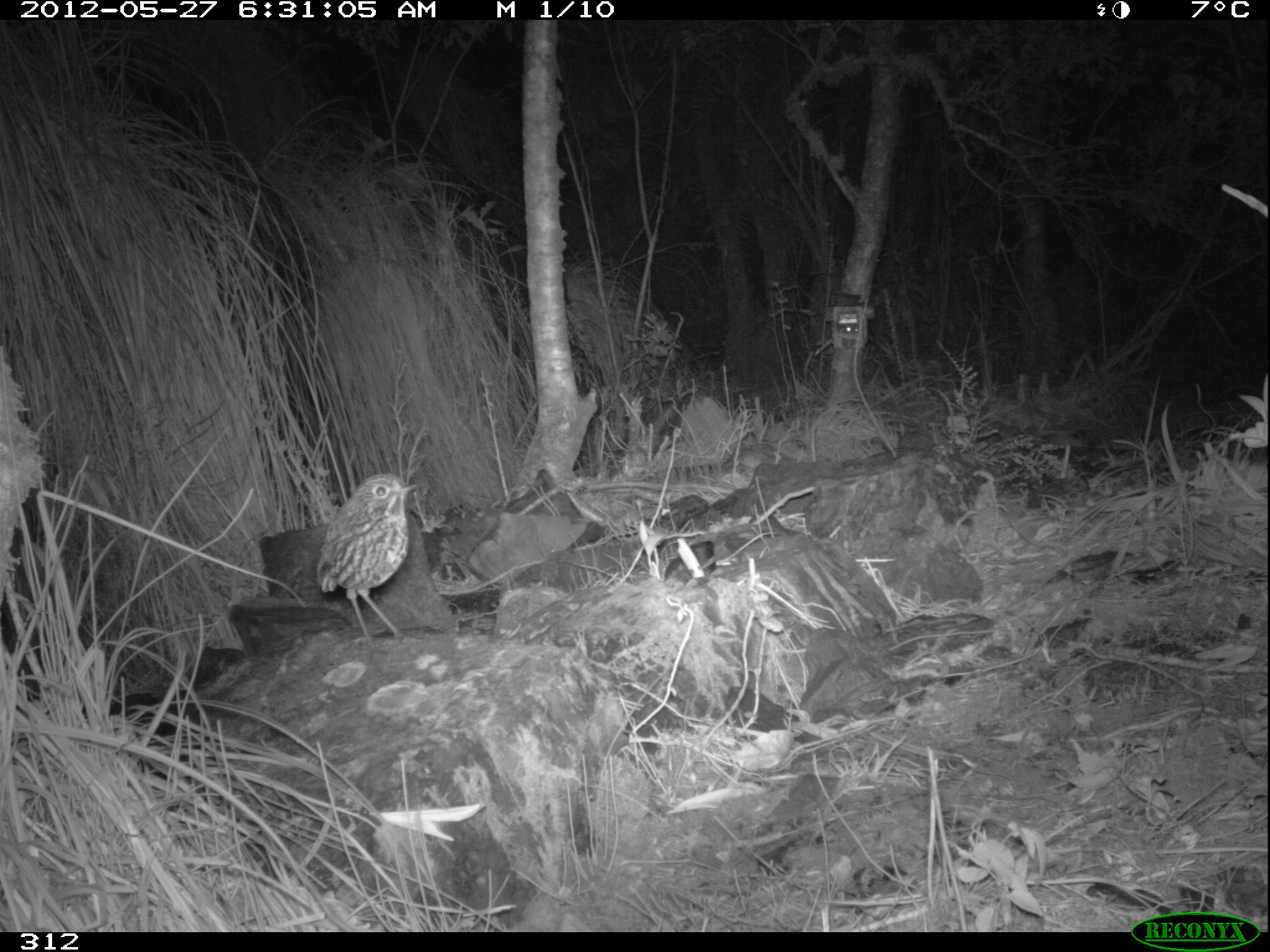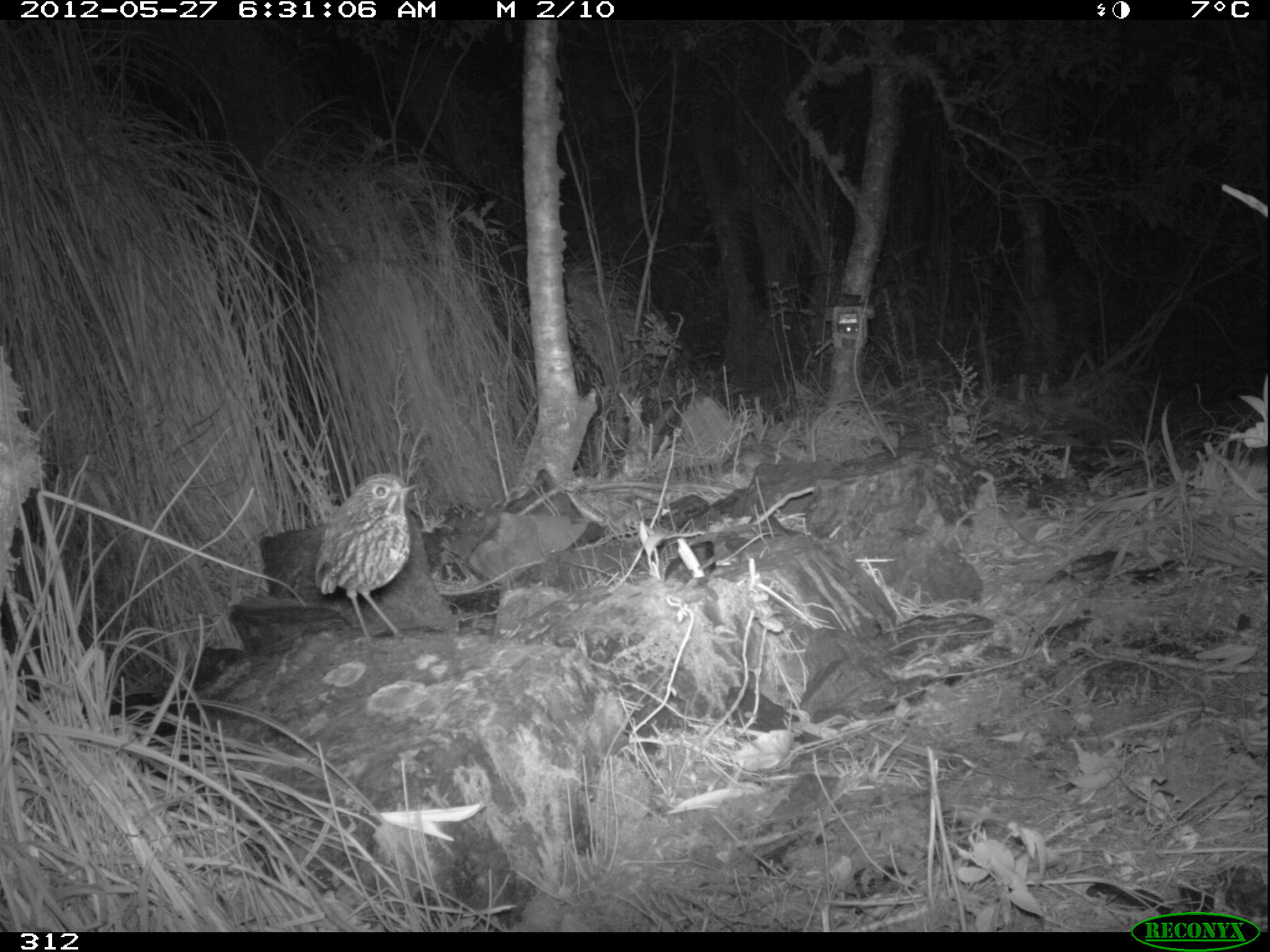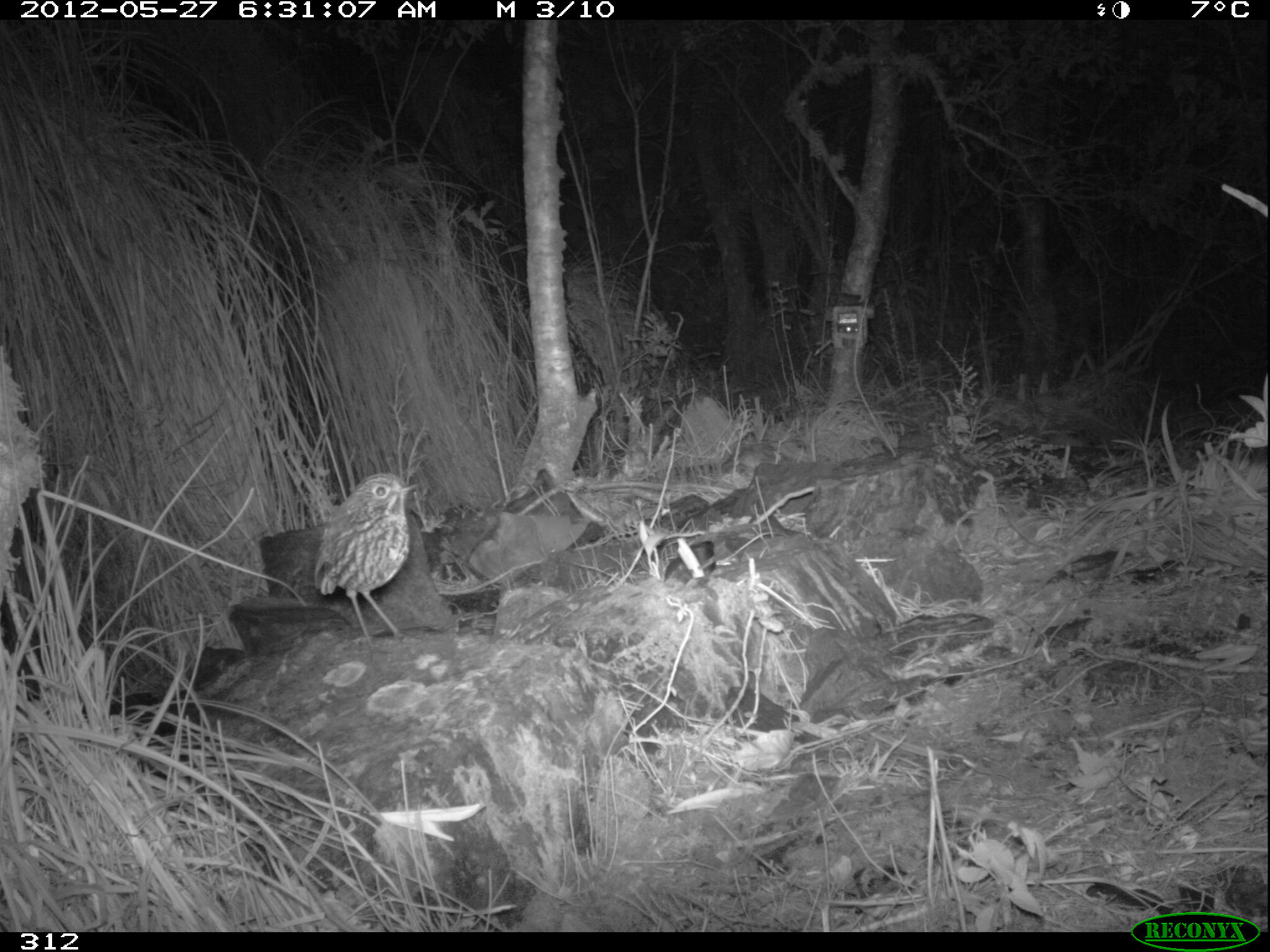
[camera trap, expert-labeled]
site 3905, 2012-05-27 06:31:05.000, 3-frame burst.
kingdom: Animalia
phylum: Chordata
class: Aves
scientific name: Aves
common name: bird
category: unknown bird